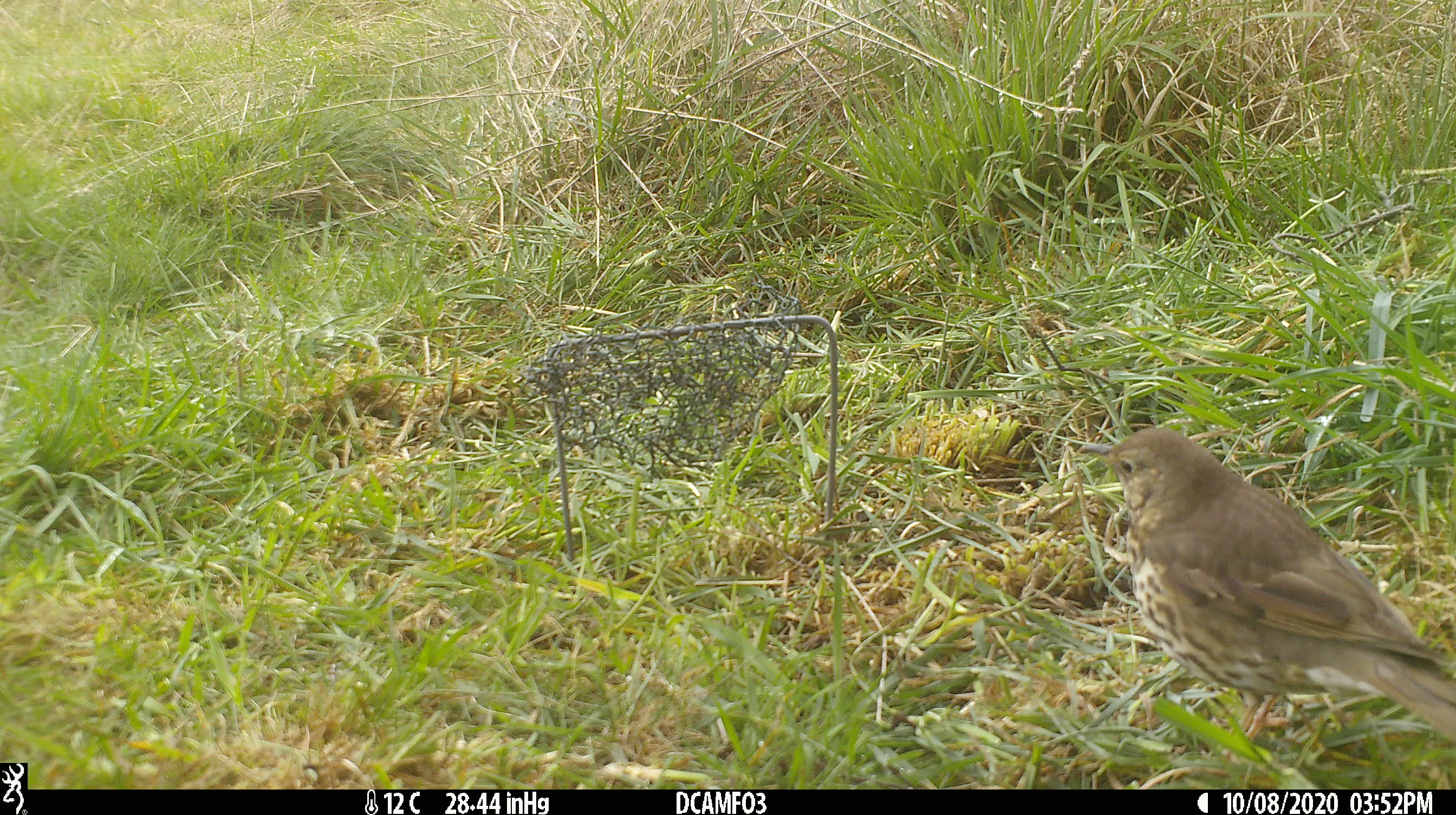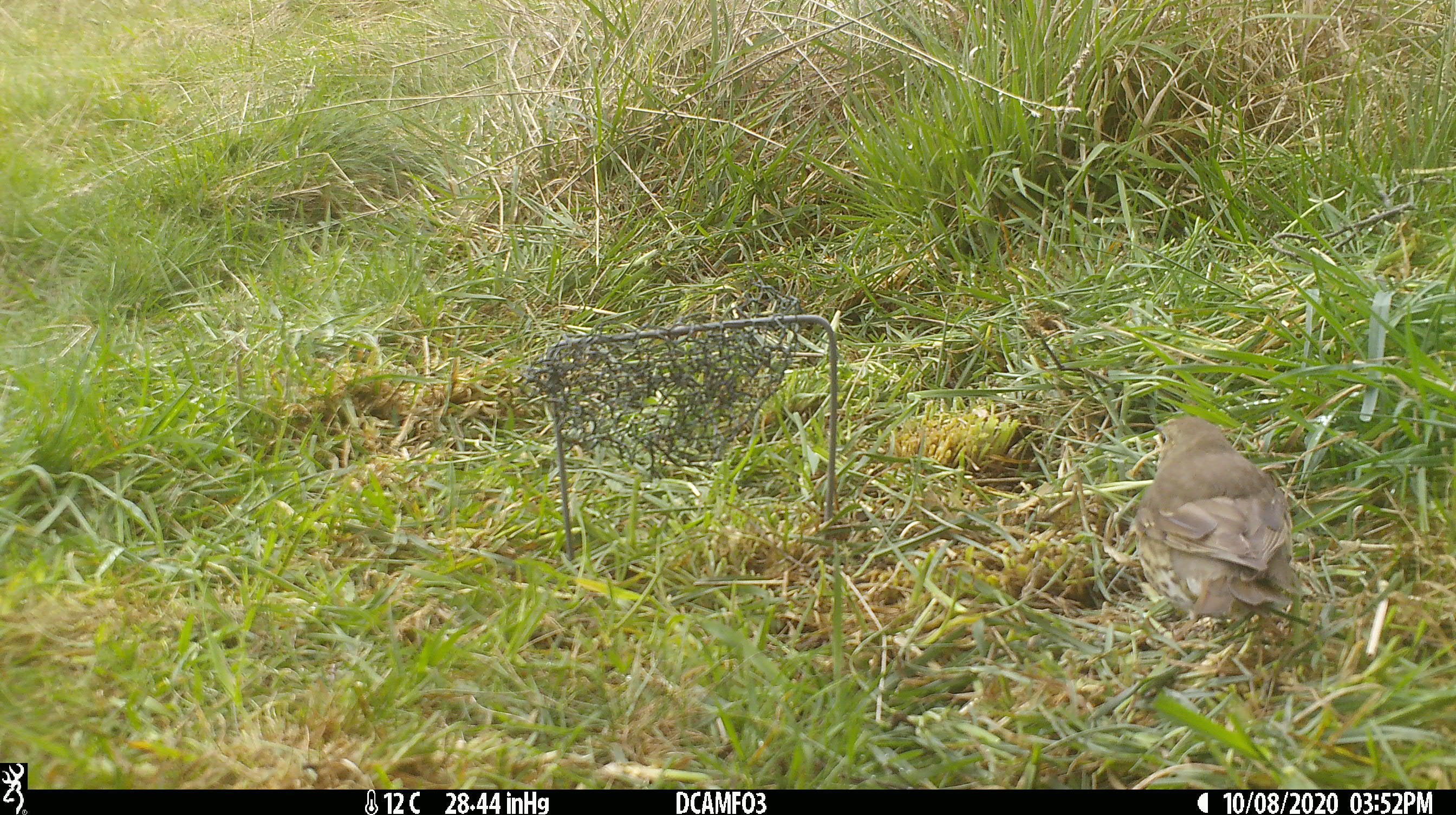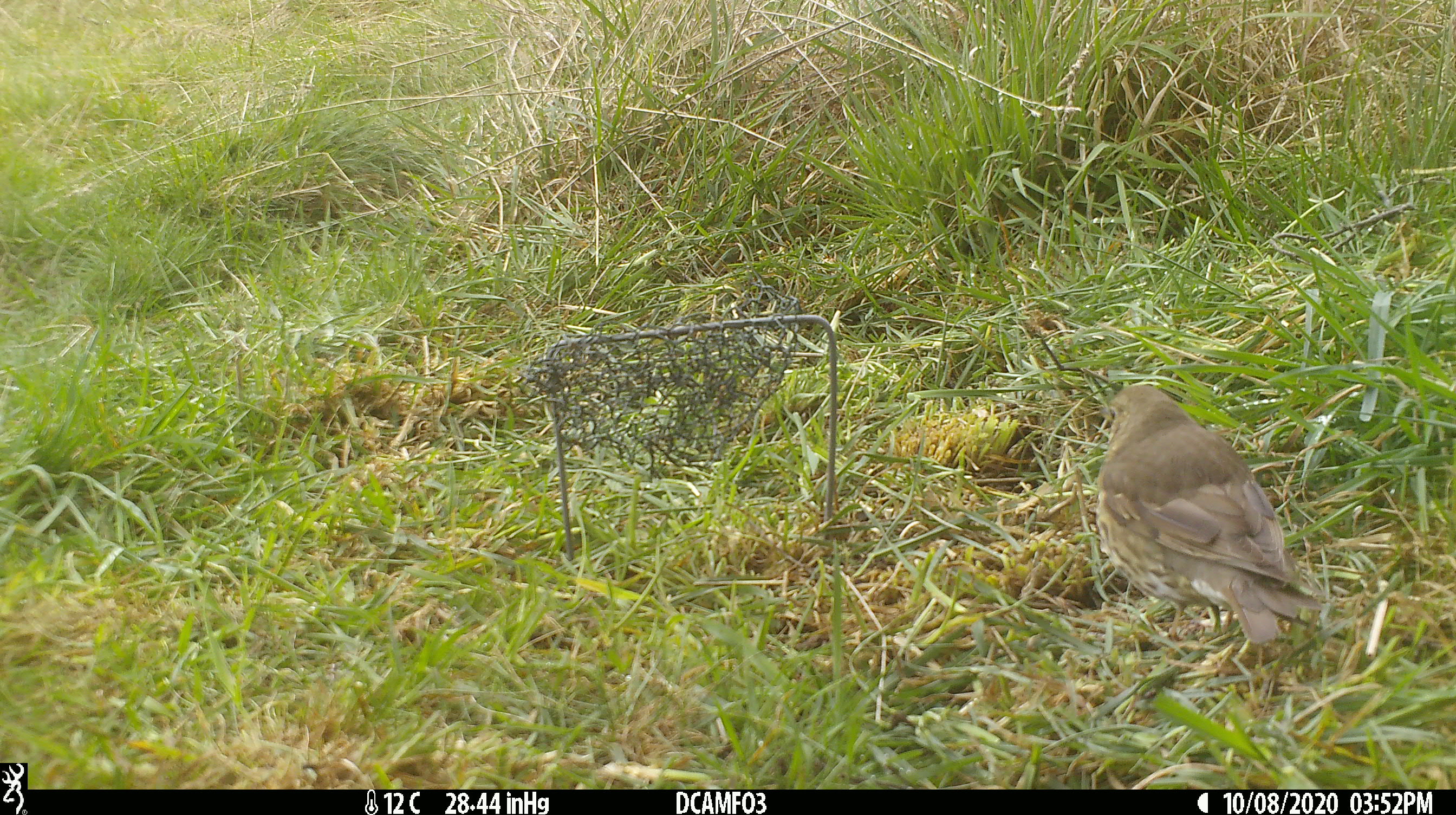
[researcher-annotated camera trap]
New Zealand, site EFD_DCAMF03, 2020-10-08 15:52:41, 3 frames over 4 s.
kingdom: Animalia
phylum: Chordata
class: Aves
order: Passeriformes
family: Turdidae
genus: Turdus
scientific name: Turdus philomelos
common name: song thrush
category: thrush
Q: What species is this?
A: Thrush (song thrush) (Turdus philomelos).